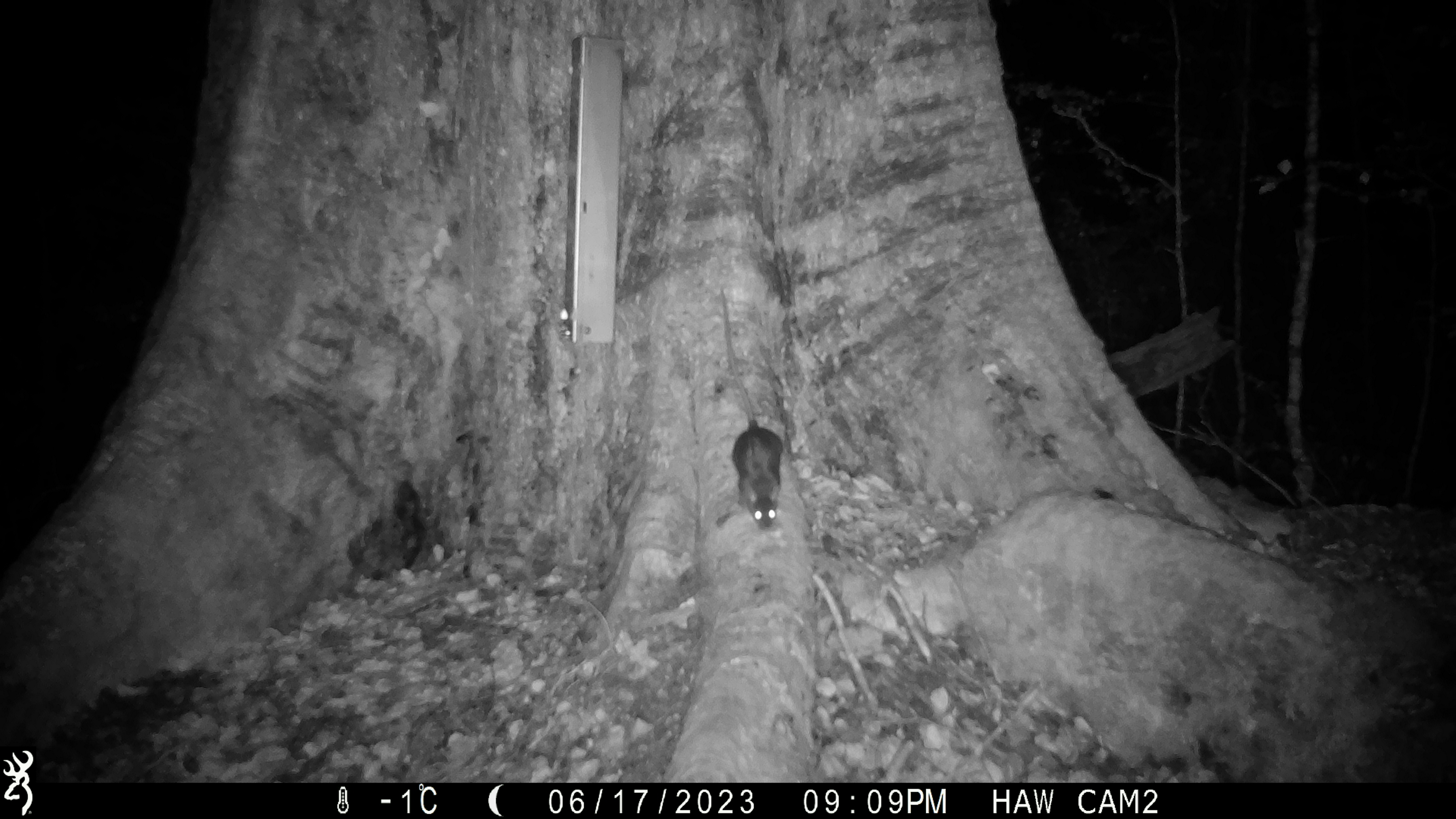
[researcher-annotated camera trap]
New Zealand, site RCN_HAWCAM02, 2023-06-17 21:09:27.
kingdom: Animalia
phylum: Chordata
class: Mammalia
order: Rodentia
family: Muridae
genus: Rattus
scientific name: Rattus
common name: rat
Rat (Rattus).